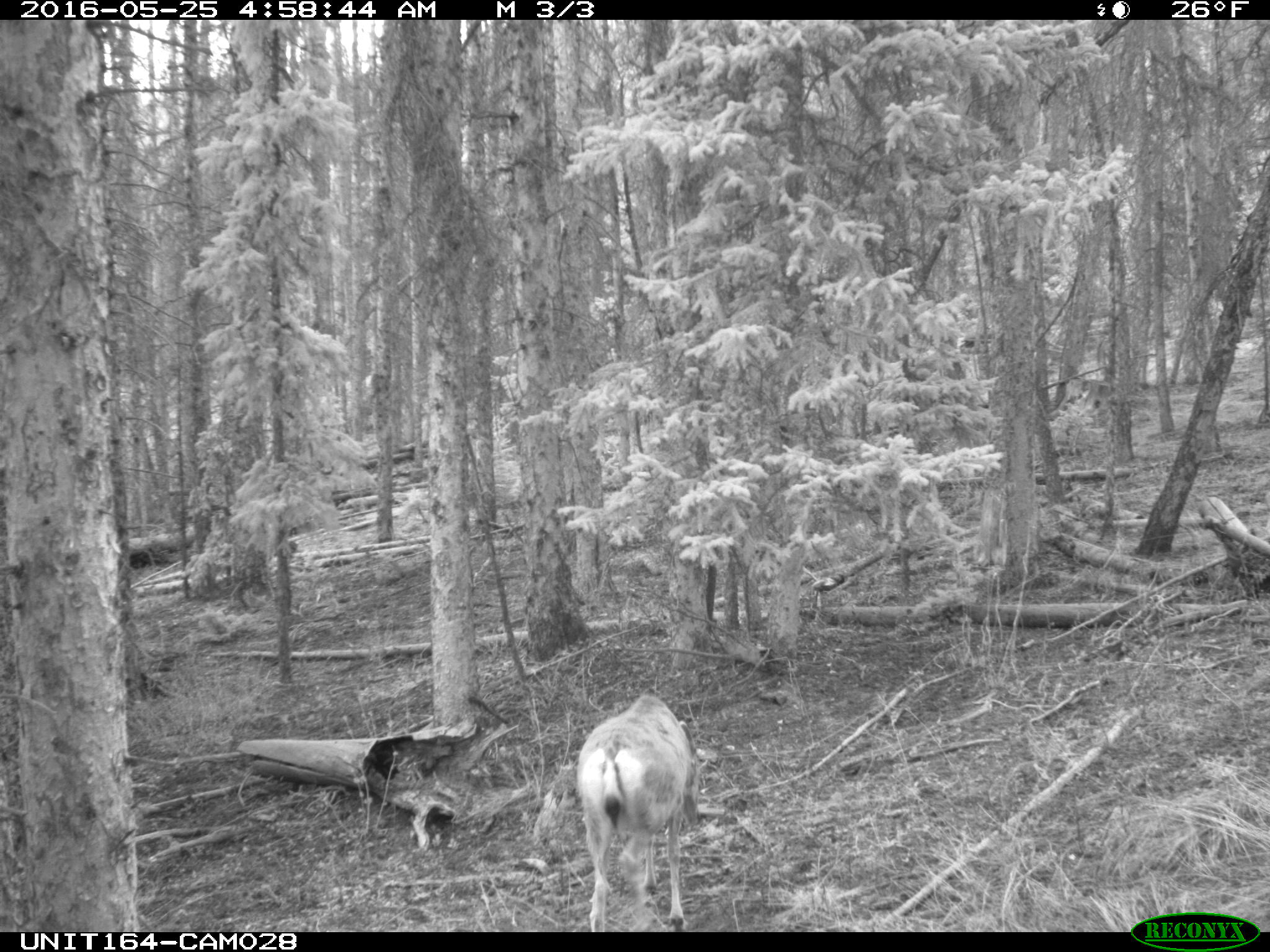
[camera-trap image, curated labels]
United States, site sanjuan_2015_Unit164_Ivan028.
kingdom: Animalia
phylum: Chordata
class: Mammalia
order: Artiodactyla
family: Cervidae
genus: Odocoileus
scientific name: Odocoileus hemionus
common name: mule deer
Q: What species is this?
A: Odocoileus hemionus (mule deer).